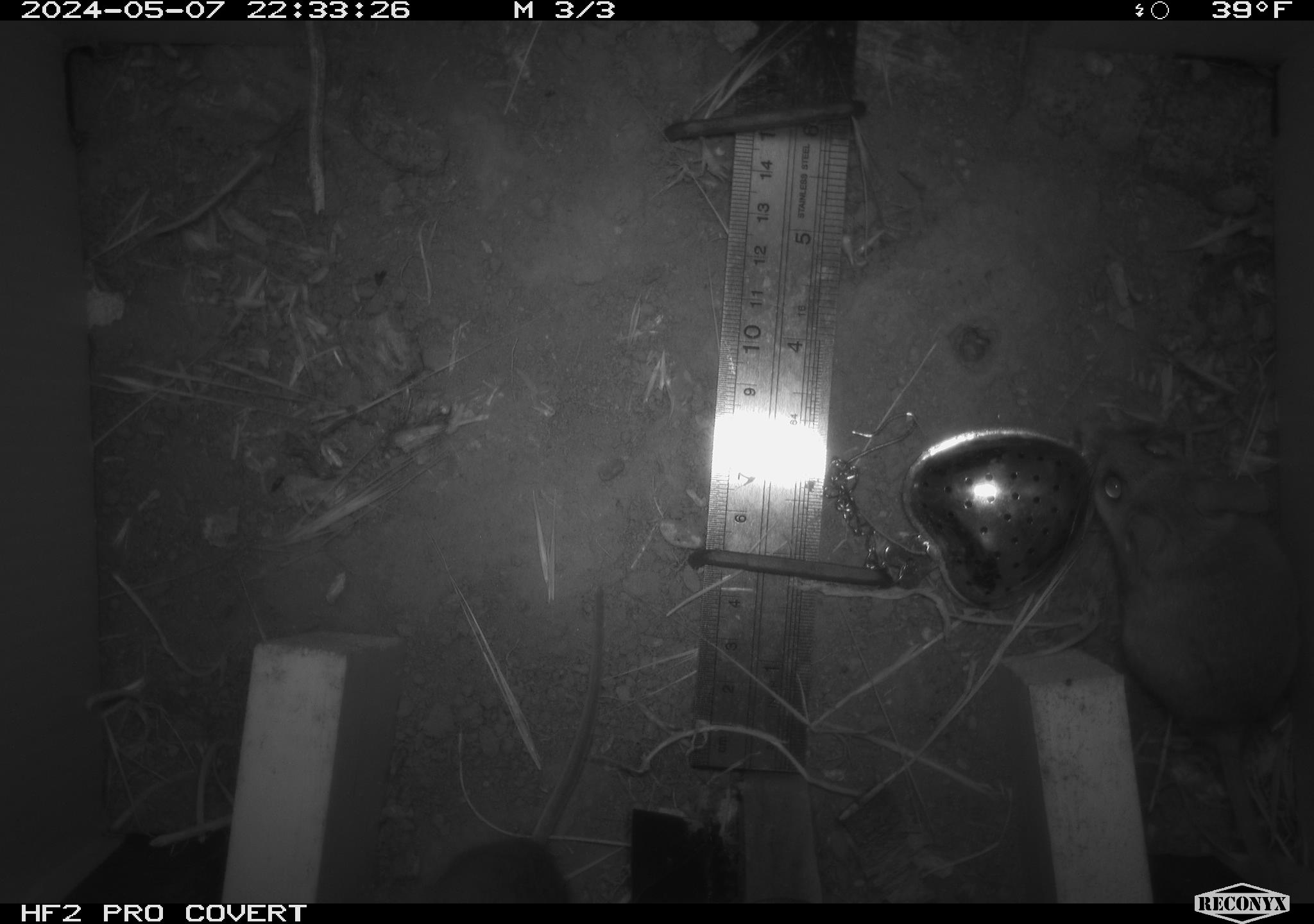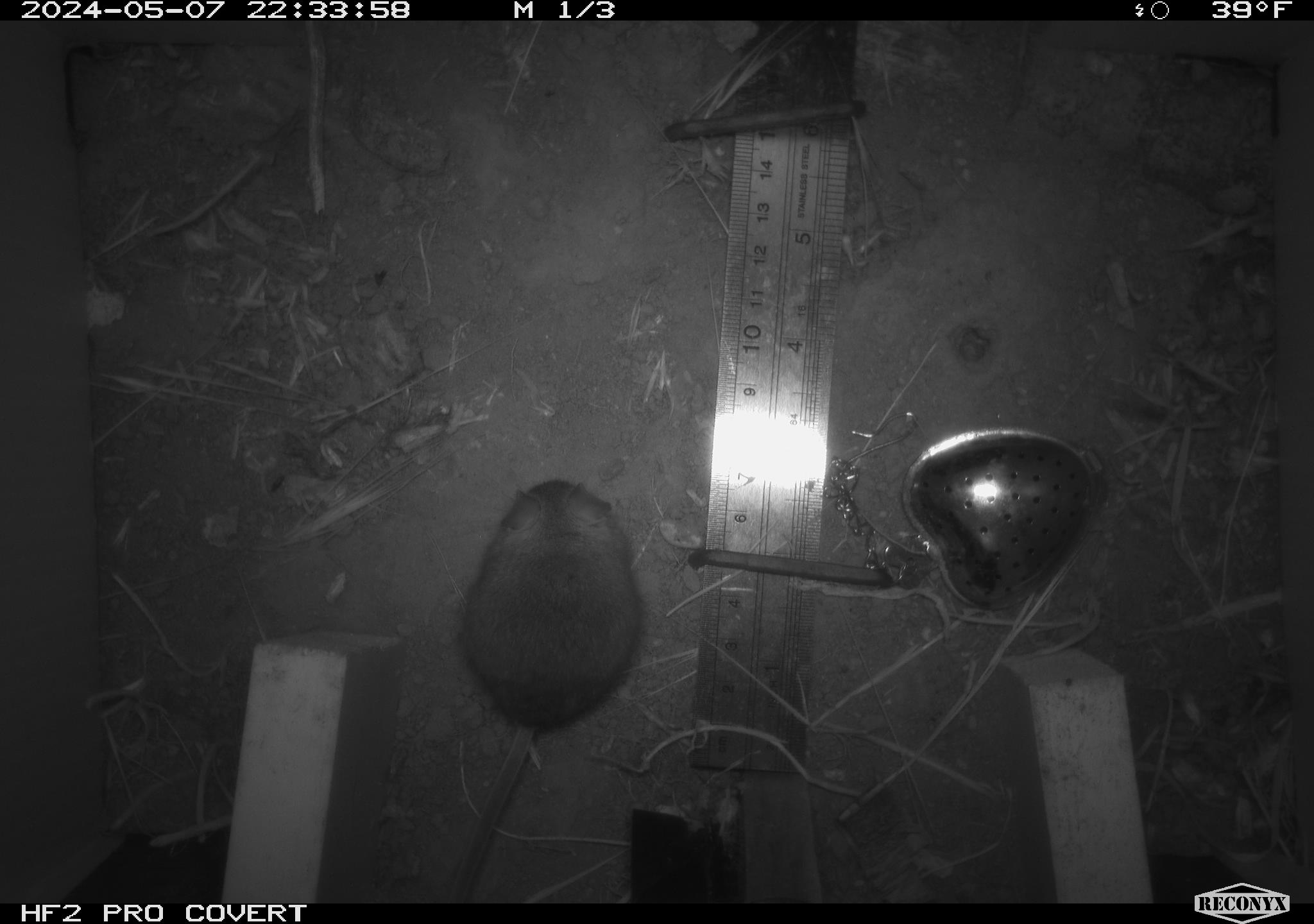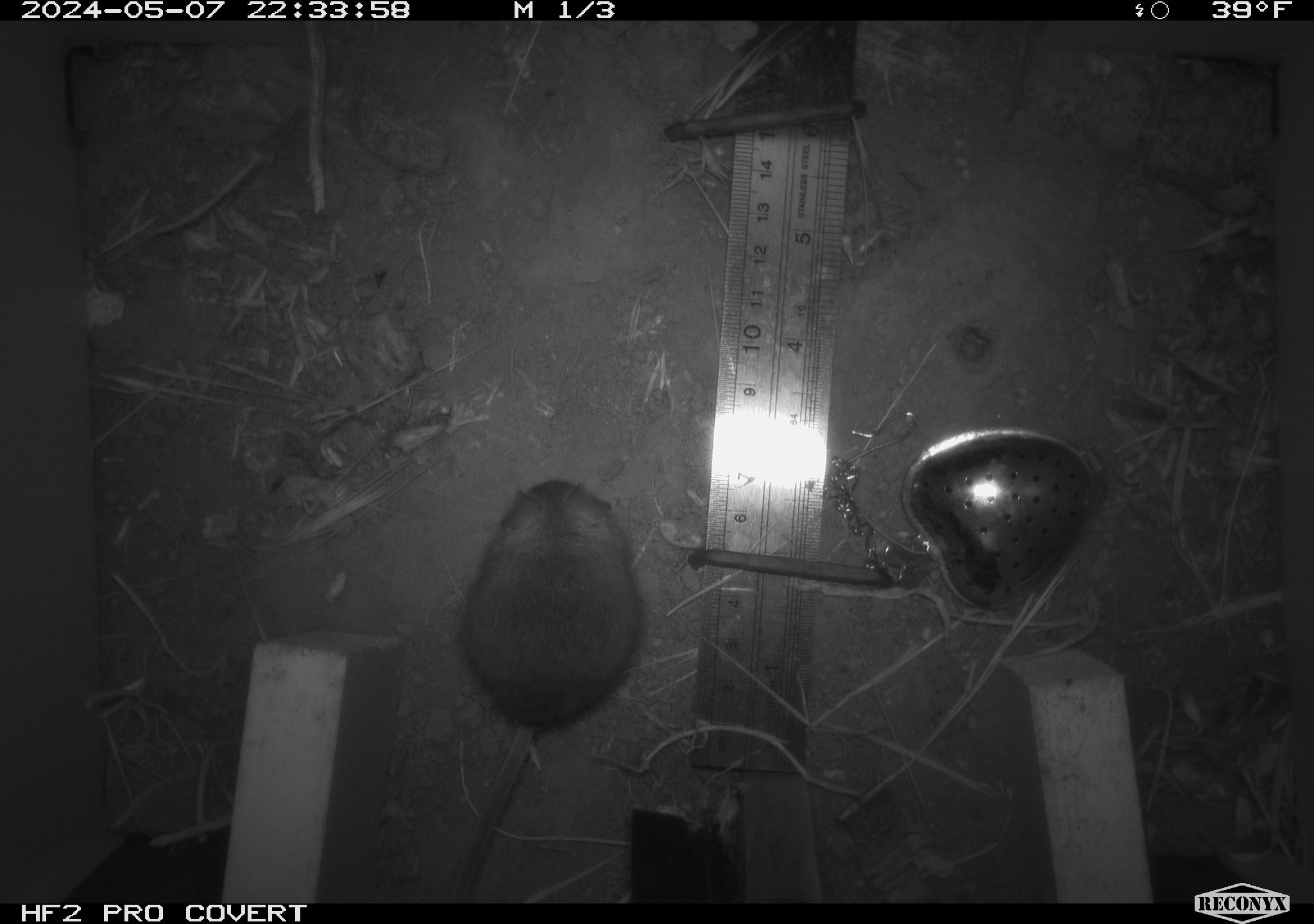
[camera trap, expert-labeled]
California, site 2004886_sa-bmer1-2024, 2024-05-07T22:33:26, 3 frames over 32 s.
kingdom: Animalia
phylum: Chordata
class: Mammalia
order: Rodentia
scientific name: Rodentia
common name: mouse species